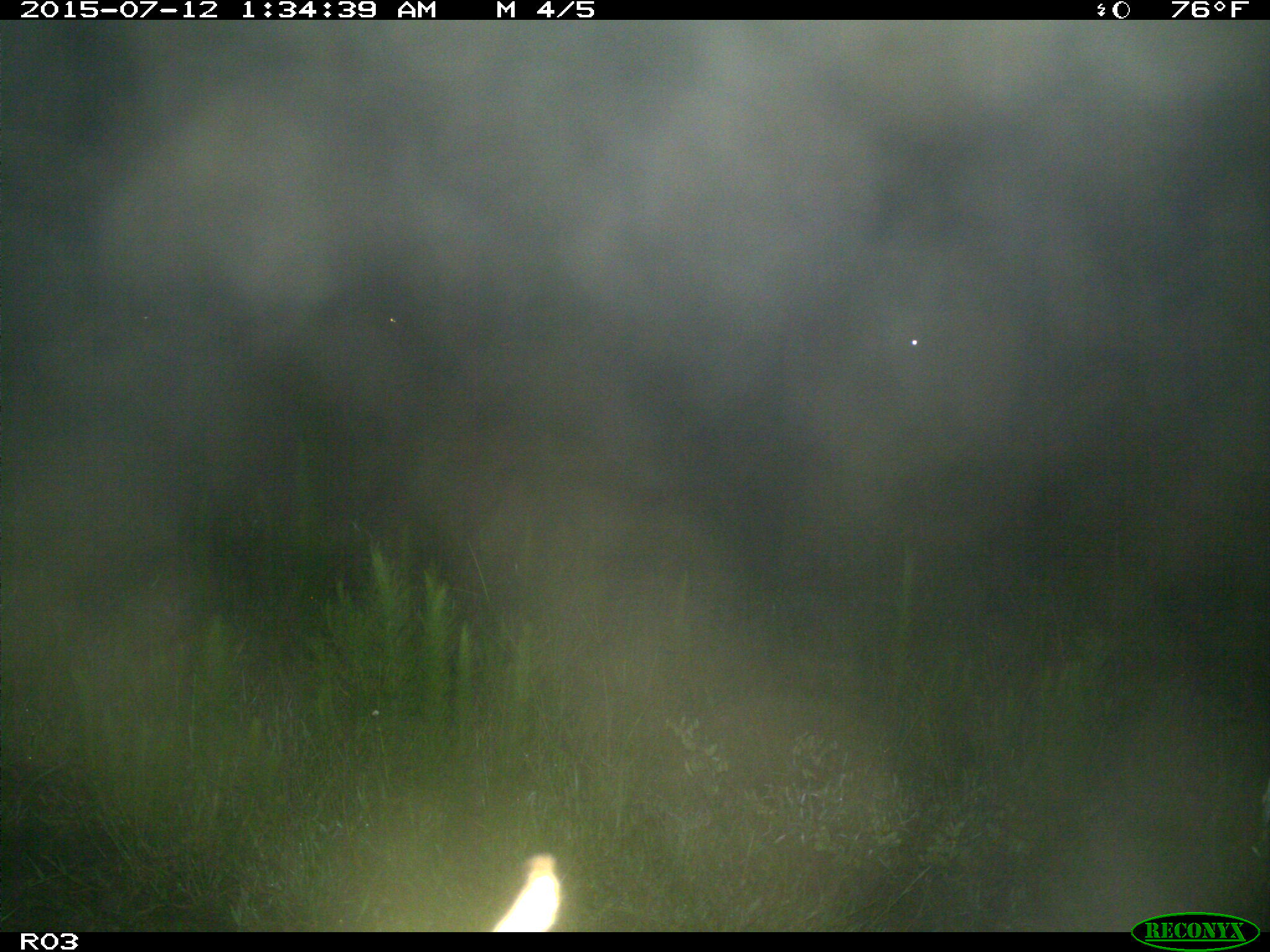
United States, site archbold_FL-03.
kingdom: Animalia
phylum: Chordata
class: Mammalia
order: Artiodactyla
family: Bovidae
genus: Bos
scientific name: Bos taurus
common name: domestic cow